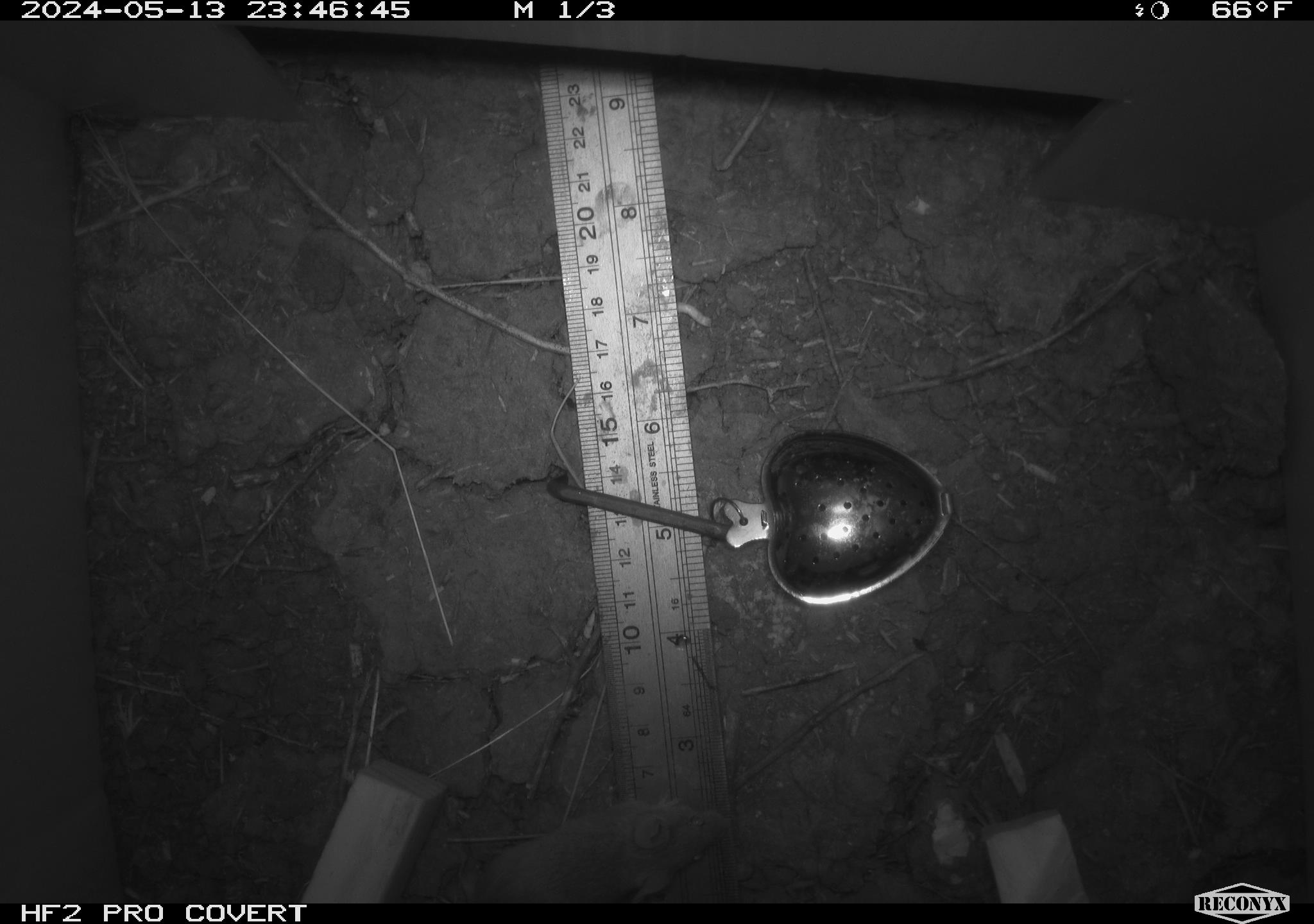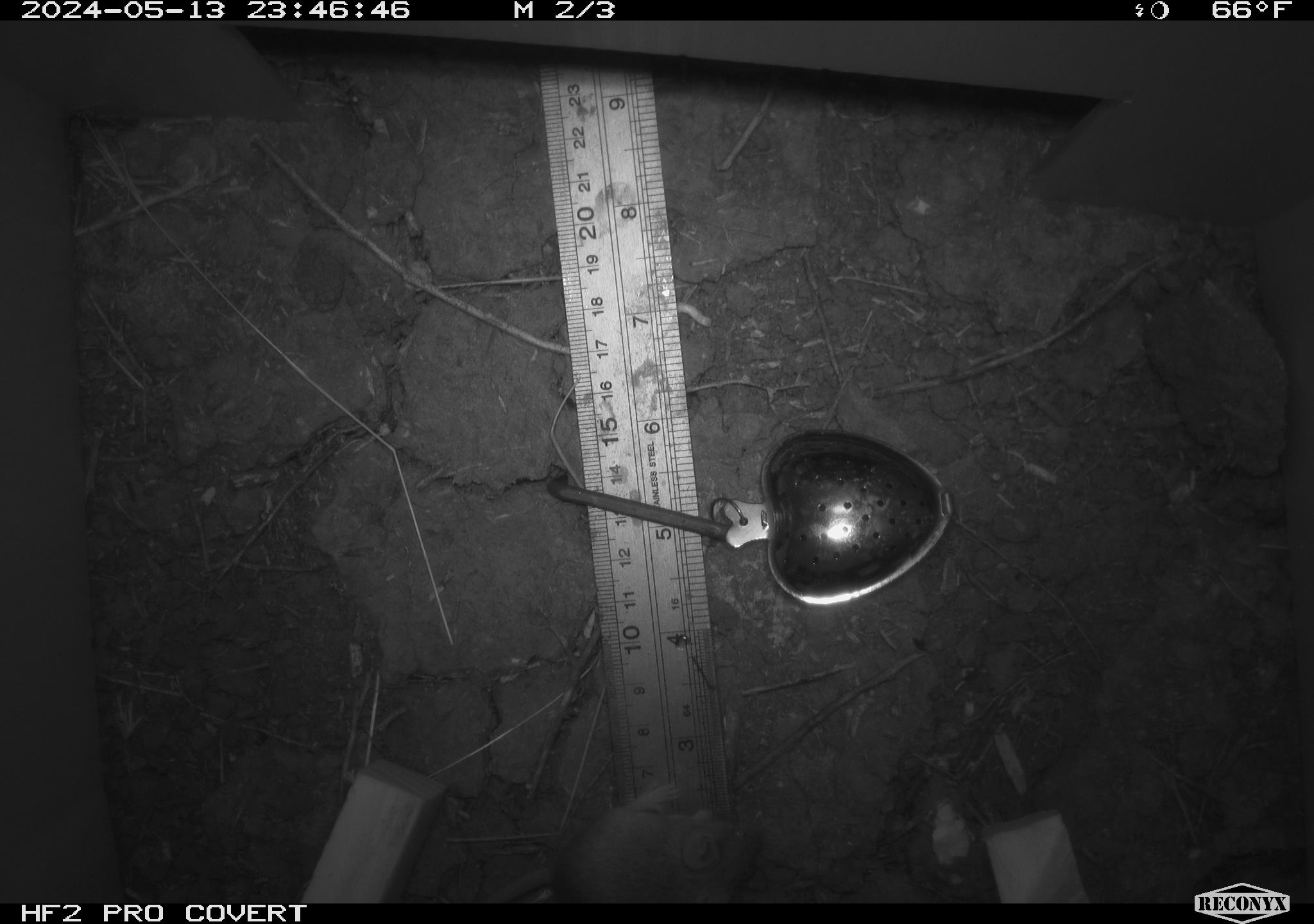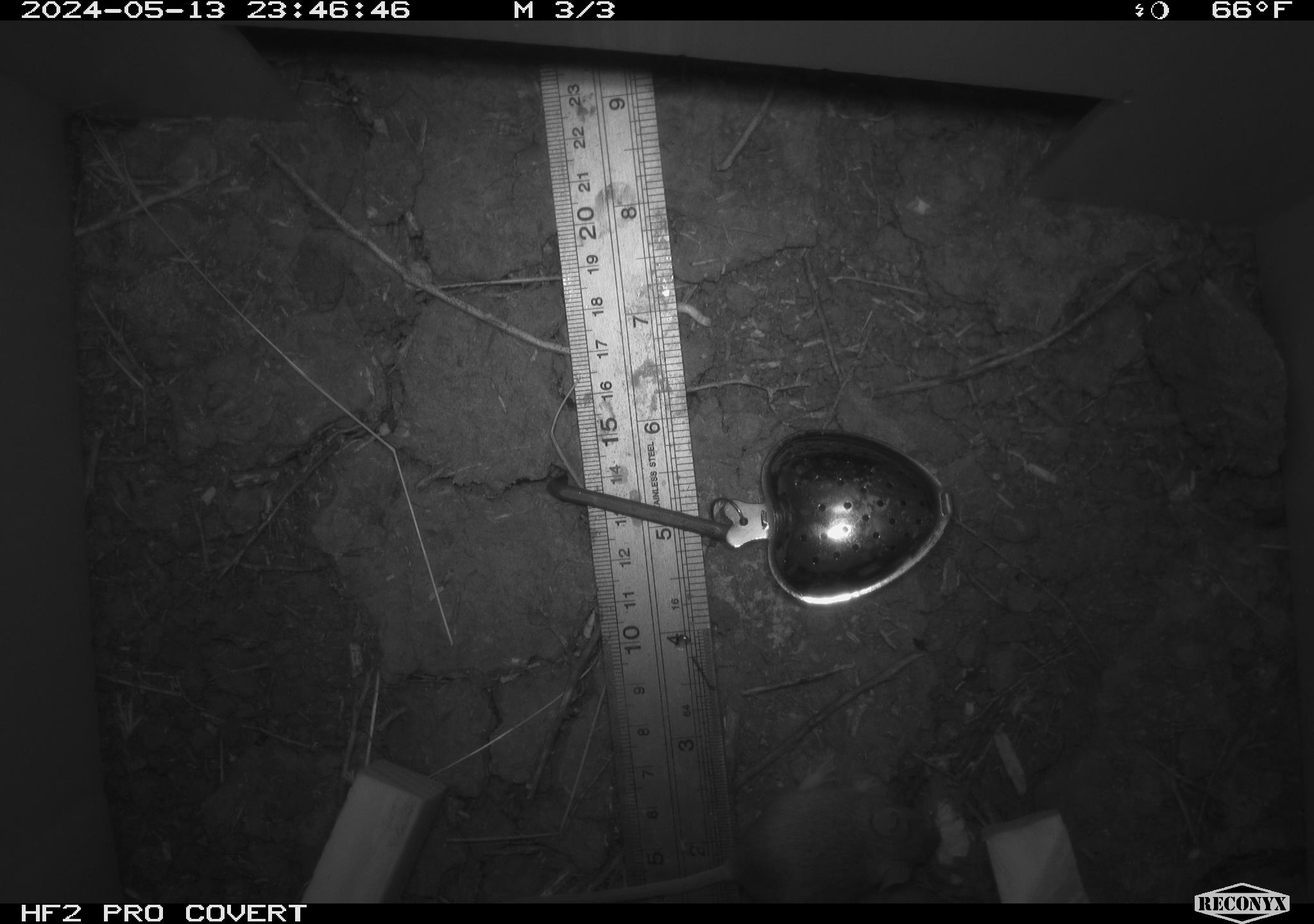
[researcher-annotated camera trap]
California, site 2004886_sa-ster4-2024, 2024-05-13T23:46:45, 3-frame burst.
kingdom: Animalia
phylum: Chordata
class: Mammalia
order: Rodentia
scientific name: Rodentia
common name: mouse species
Mouse species (Rodentia).